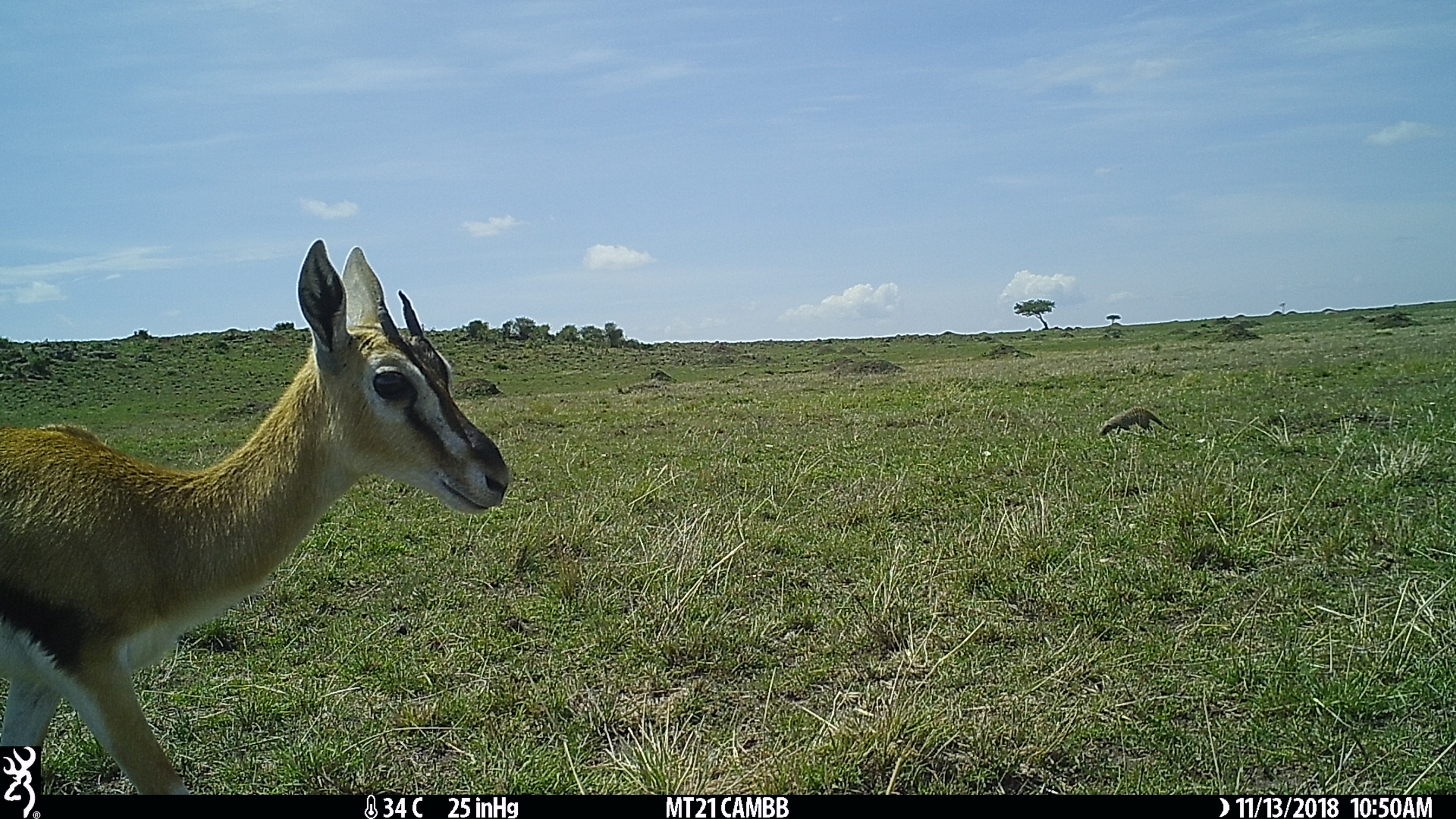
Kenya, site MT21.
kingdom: Animalia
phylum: Chordata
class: Mammalia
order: Carnivora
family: Herpestidae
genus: Mungos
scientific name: Mungos mungo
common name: banded mongoose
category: mongoose banded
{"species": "mongoose banded (banded mongoose) (Mungos mungo)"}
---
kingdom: Animalia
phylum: Chordata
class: Mammalia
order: Artiodactyla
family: Bovidae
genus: Eudorcas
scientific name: Eudorcas thomsonii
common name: thomon's gazelle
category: gazelle thomsons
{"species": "gazelle thomsons (thomon's gazelle) (Eudorcas thomsonii)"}